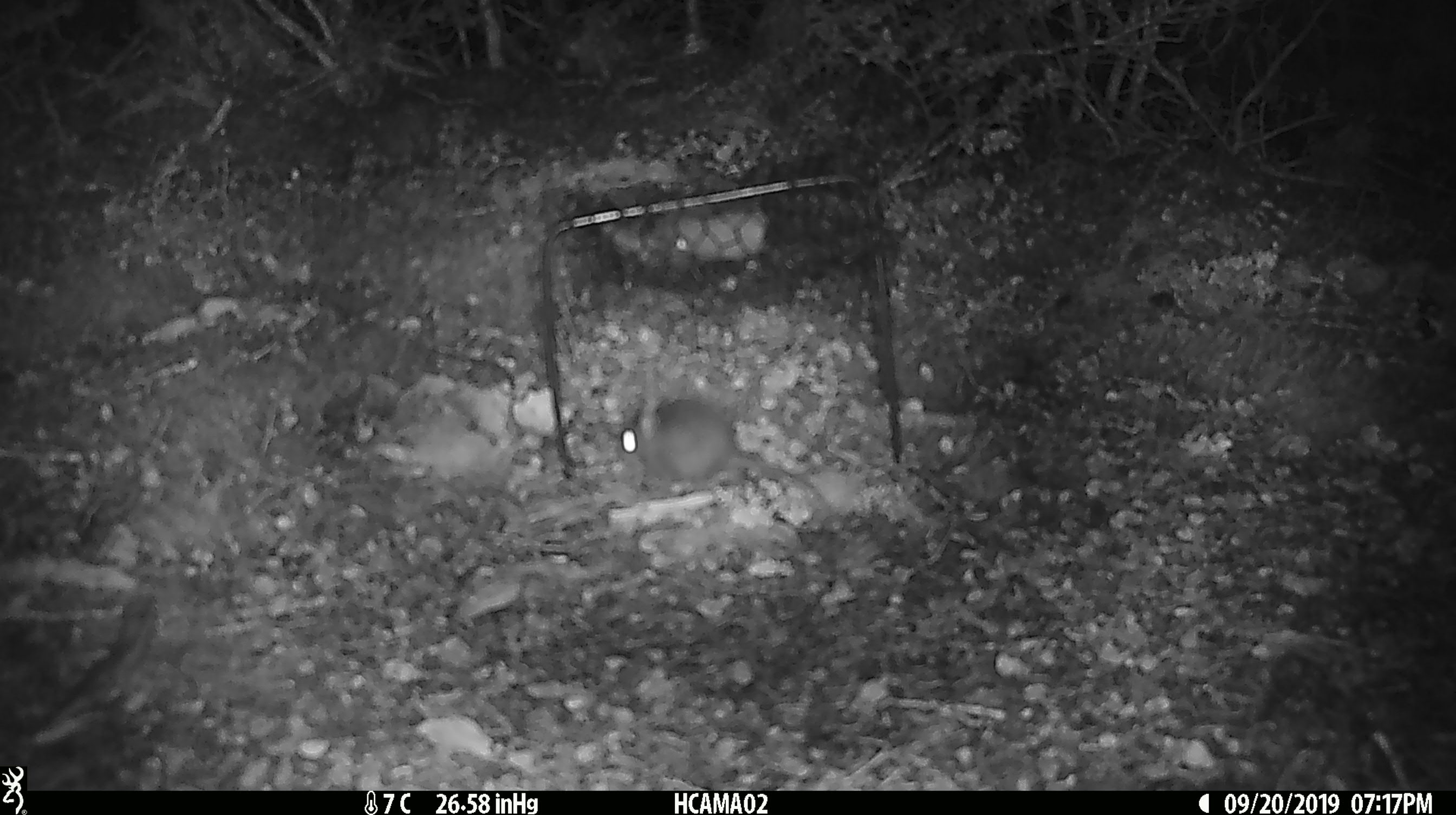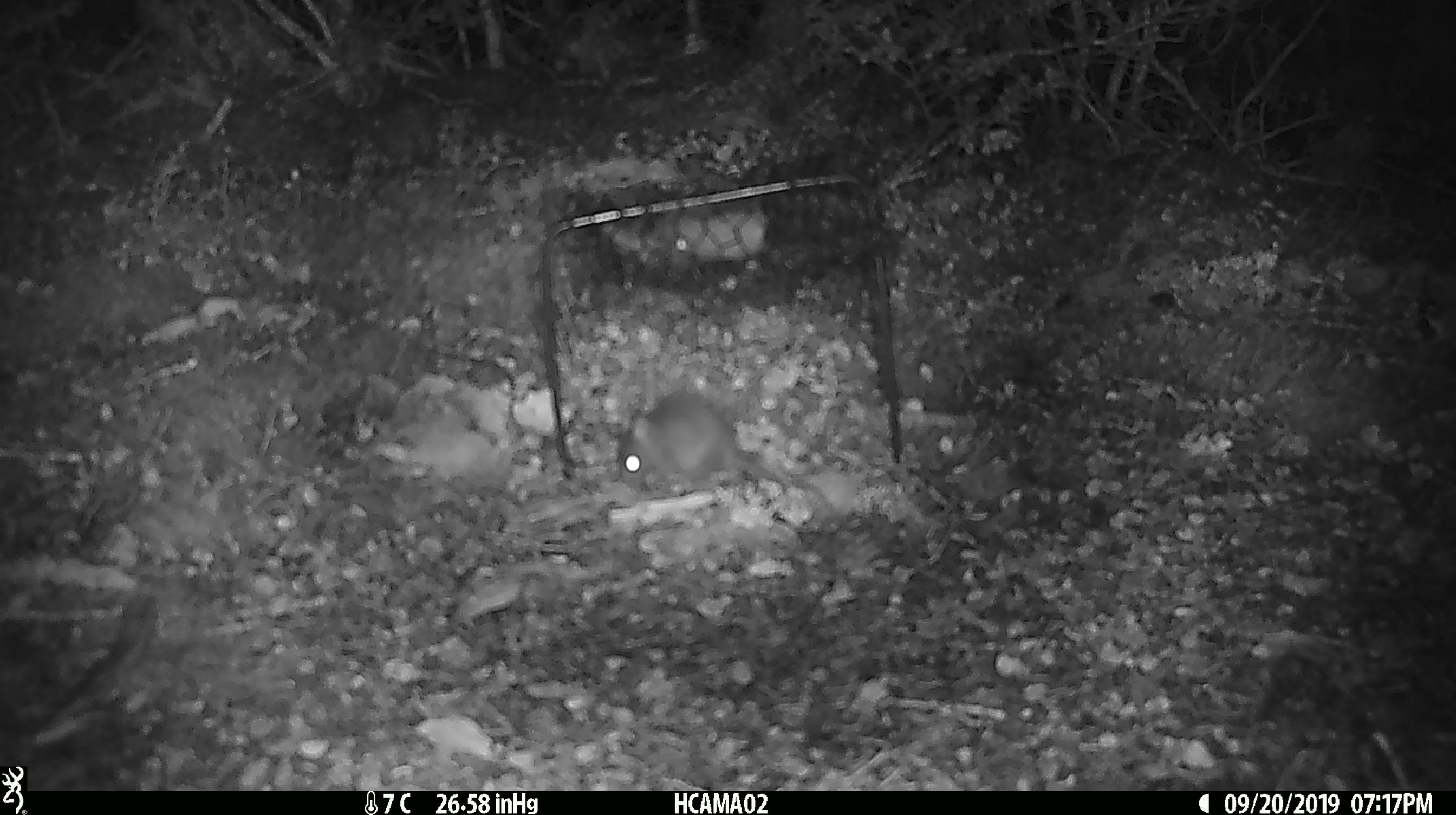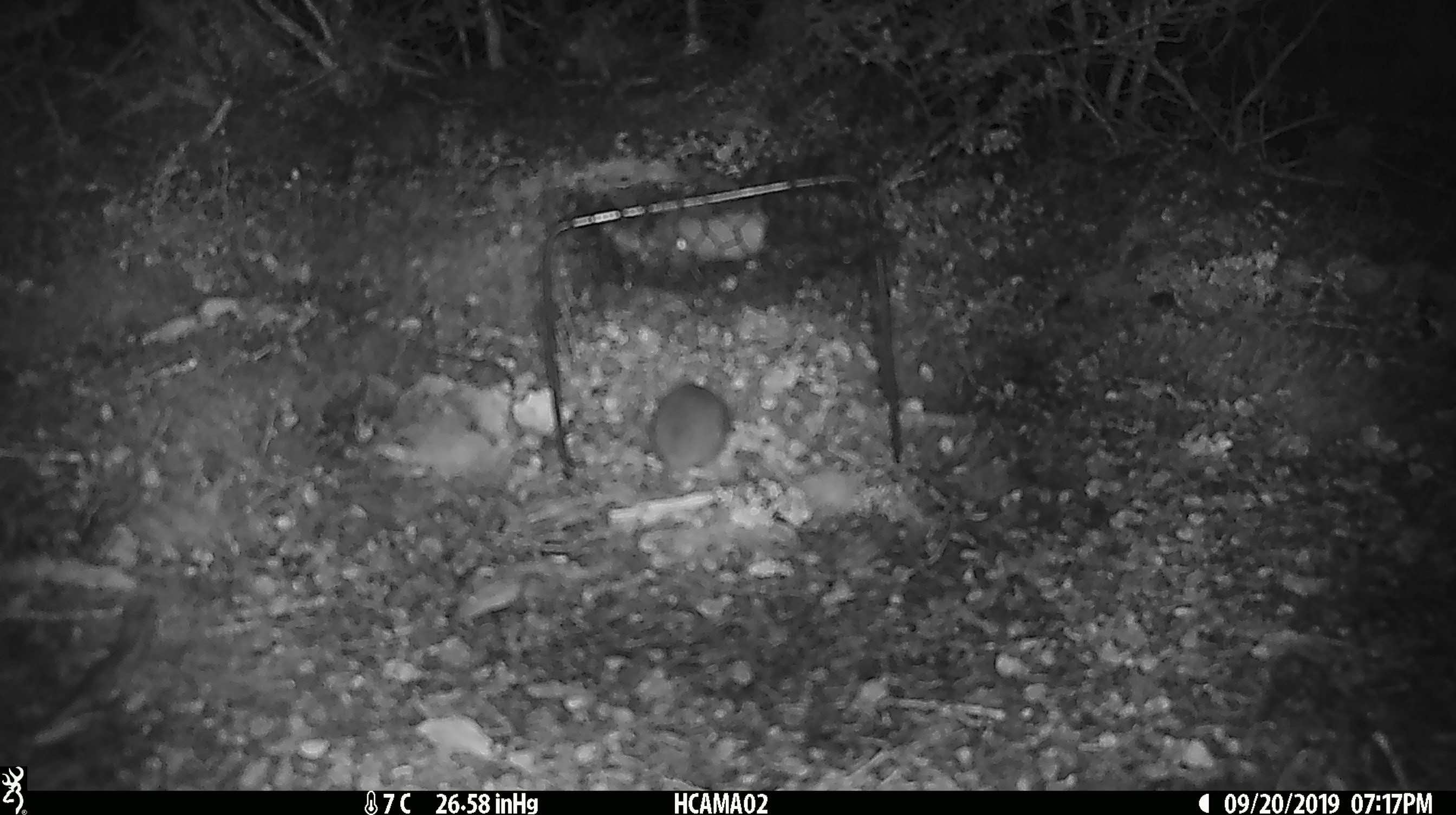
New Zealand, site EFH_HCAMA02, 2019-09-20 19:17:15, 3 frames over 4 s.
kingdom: Animalia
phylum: Chordata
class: Mammalia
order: Rodentia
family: Muridae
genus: Mus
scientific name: Mus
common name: mouse